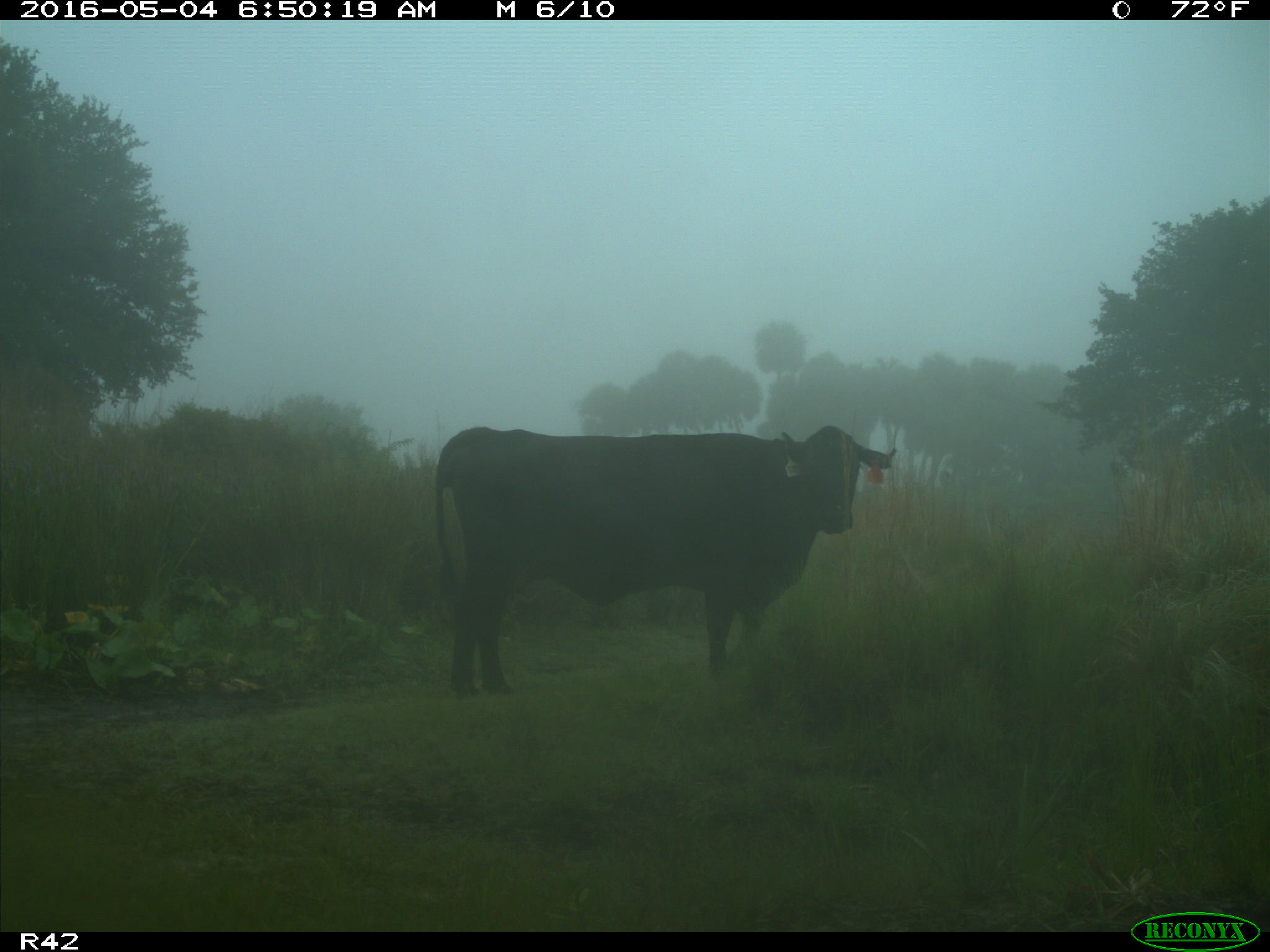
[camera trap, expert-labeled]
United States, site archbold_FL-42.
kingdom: Animalia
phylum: Chordata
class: Mammalia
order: Artiodactyla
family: Bovidae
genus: Bos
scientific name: Bos taurus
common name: domestic cow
Bos taurus (domestic cow).